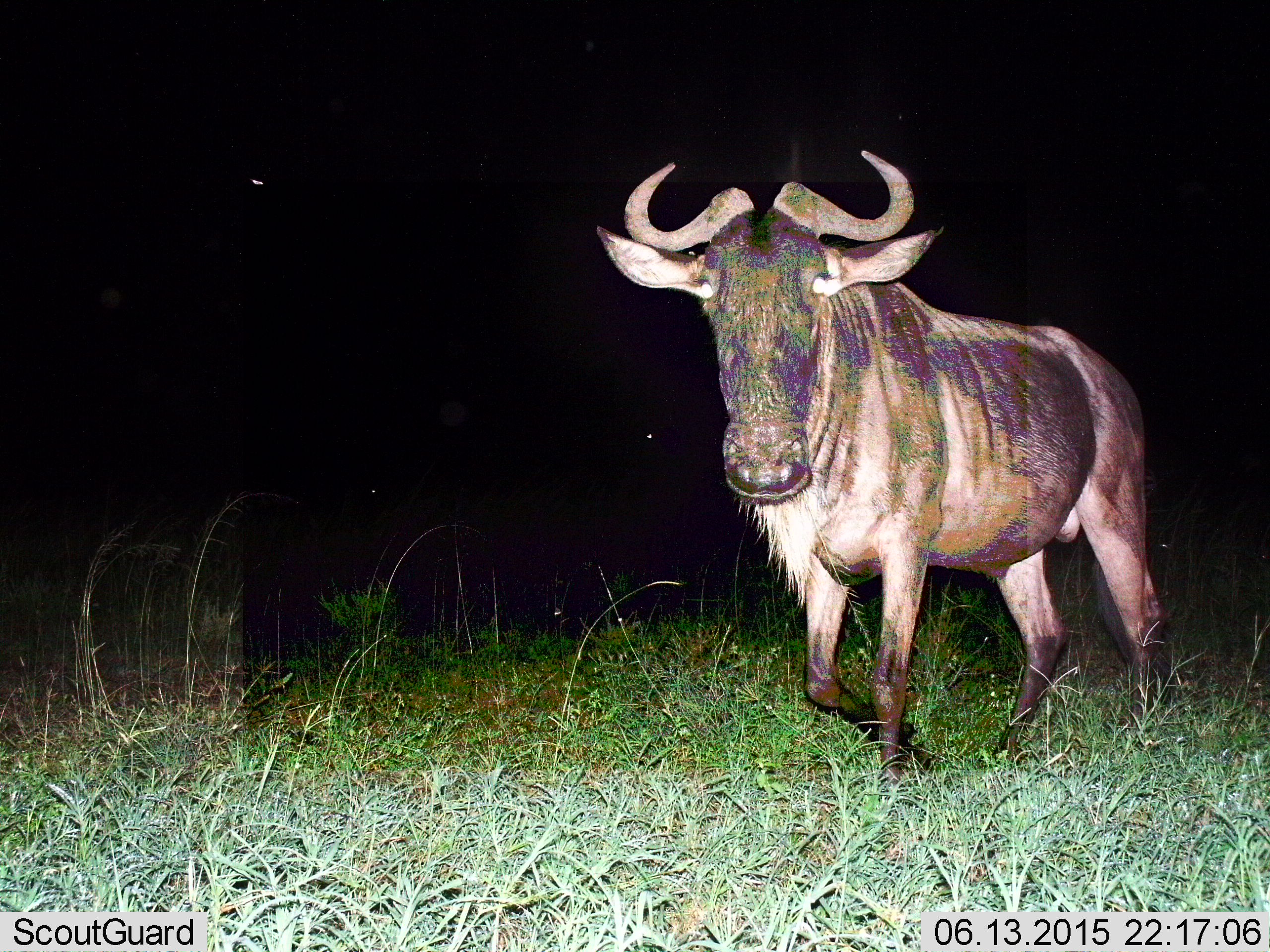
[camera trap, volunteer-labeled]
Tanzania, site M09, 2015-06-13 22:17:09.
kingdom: Animalia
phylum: Chordata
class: Mammalia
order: Artiodactyla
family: Bovidae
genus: Connochaetes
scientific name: Connochaetes taurinus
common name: blue wildebeest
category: wildebeest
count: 1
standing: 10%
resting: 0%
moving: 90%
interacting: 0%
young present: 0%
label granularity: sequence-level